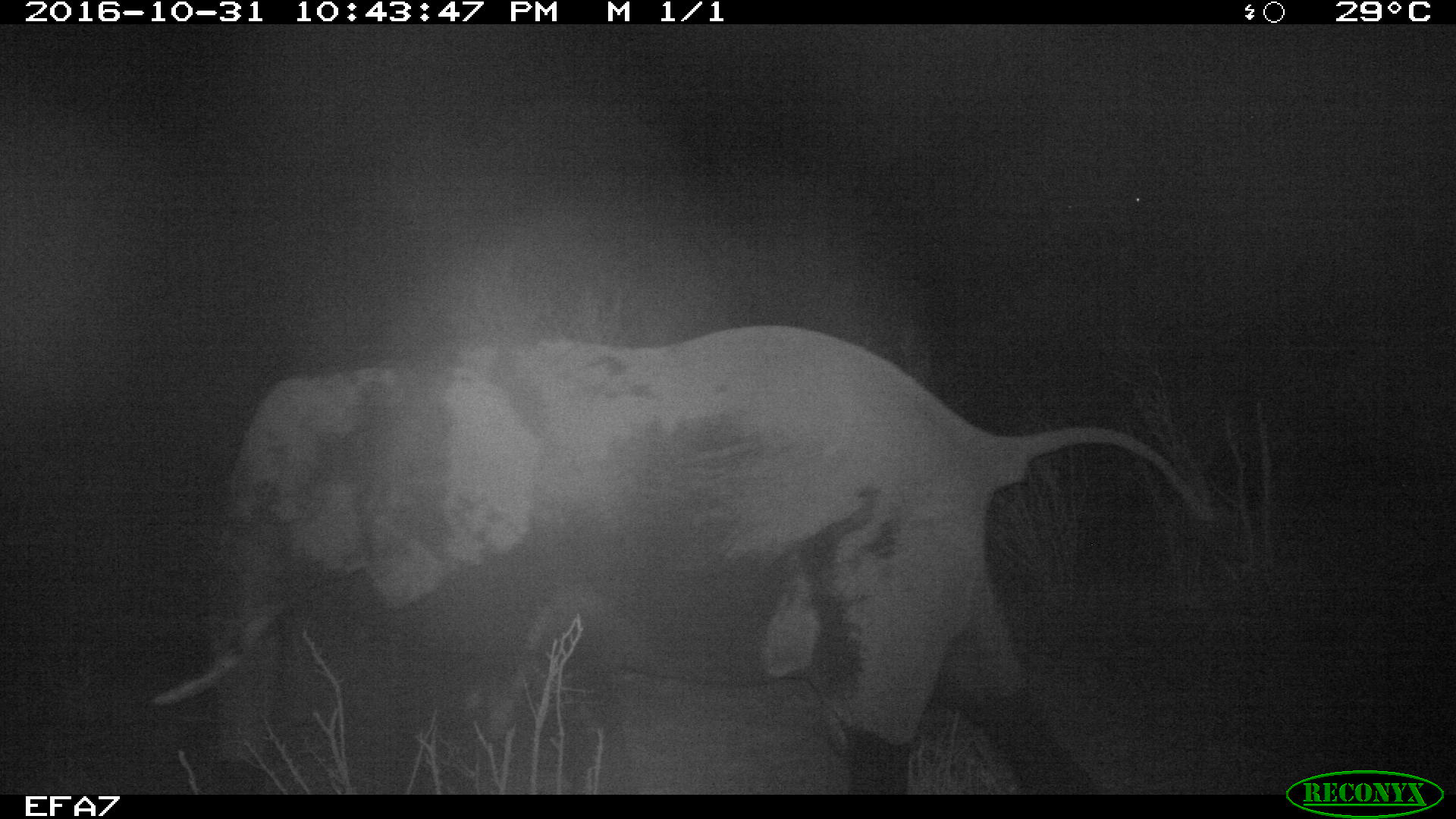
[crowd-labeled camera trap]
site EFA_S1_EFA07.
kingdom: Animalia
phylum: Chordata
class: Mammalia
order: Proboscidea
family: Elephantidae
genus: Loxodonta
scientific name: Loxodonta africana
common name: african bush elephant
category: elephant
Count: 1.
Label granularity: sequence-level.